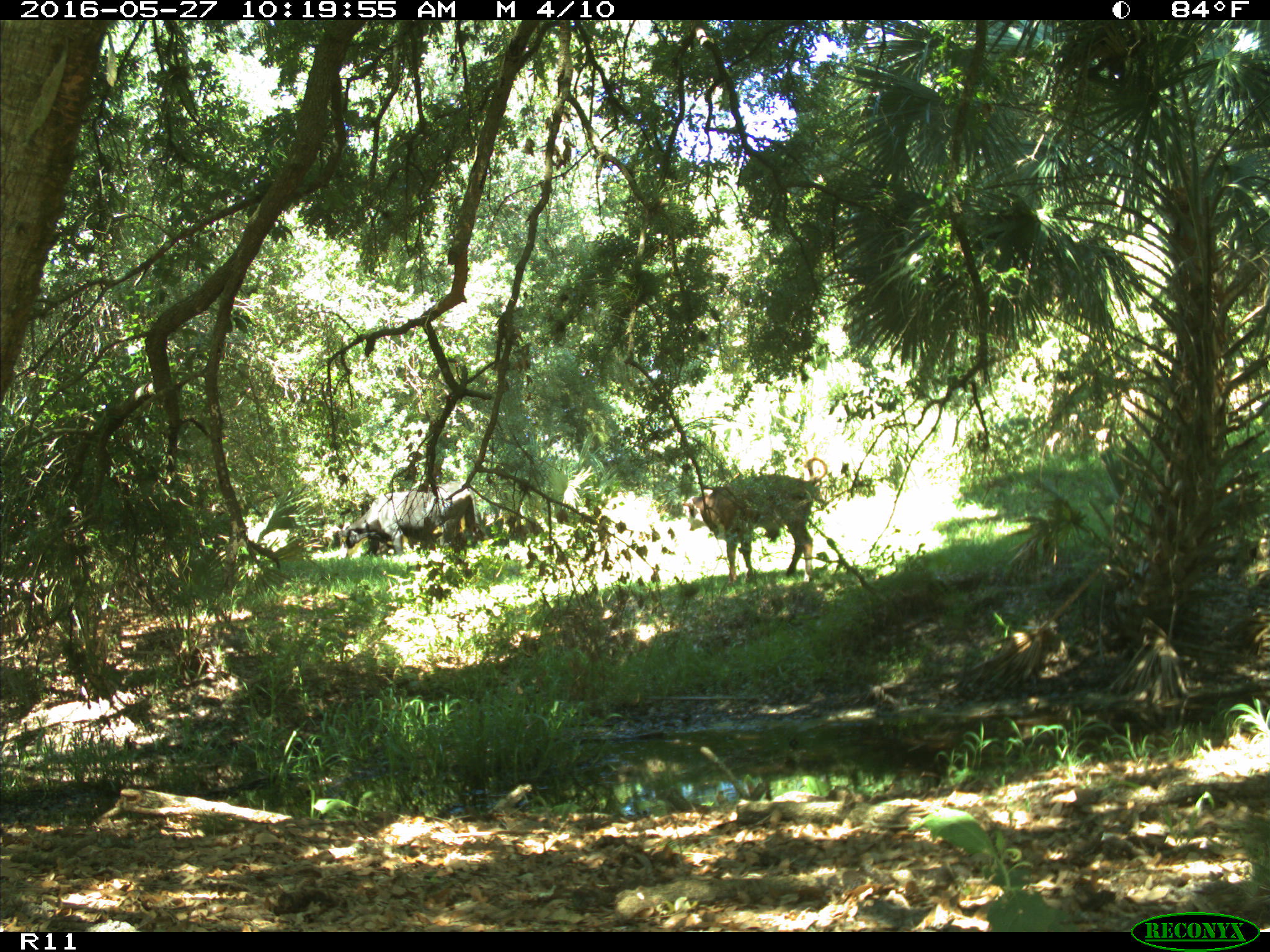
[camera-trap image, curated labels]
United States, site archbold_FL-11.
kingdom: Animalia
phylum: Chordata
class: Mammalia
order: Artiodactyla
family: Bovidae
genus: Bos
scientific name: Bos taurus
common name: domestic cow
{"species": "Bos taurus (domestic cow)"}